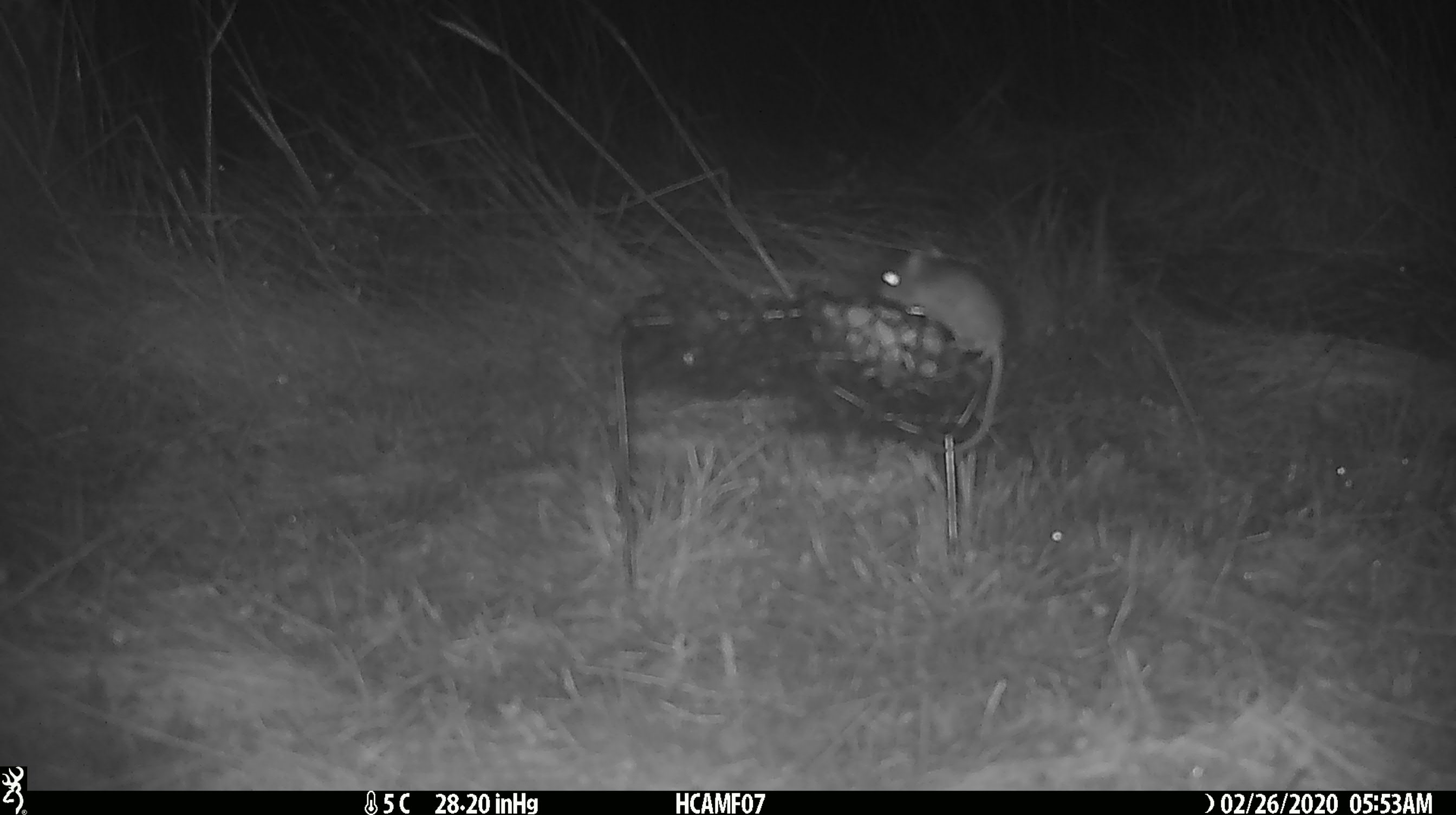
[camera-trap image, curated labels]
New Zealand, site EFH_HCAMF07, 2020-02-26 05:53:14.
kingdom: Animalia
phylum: Chordata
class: Mammalia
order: Rodentia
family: Muridae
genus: Mus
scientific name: Mus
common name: mouse